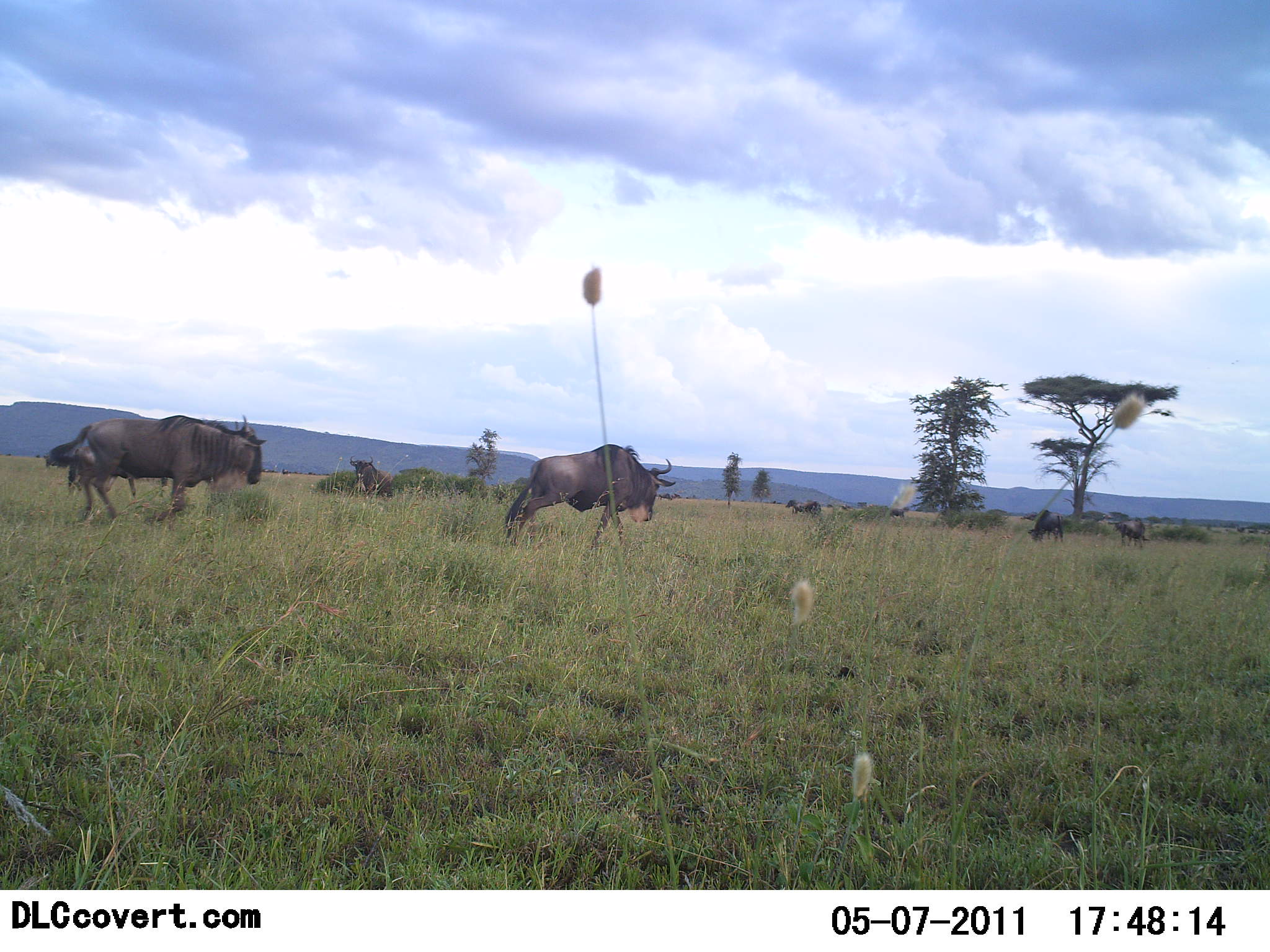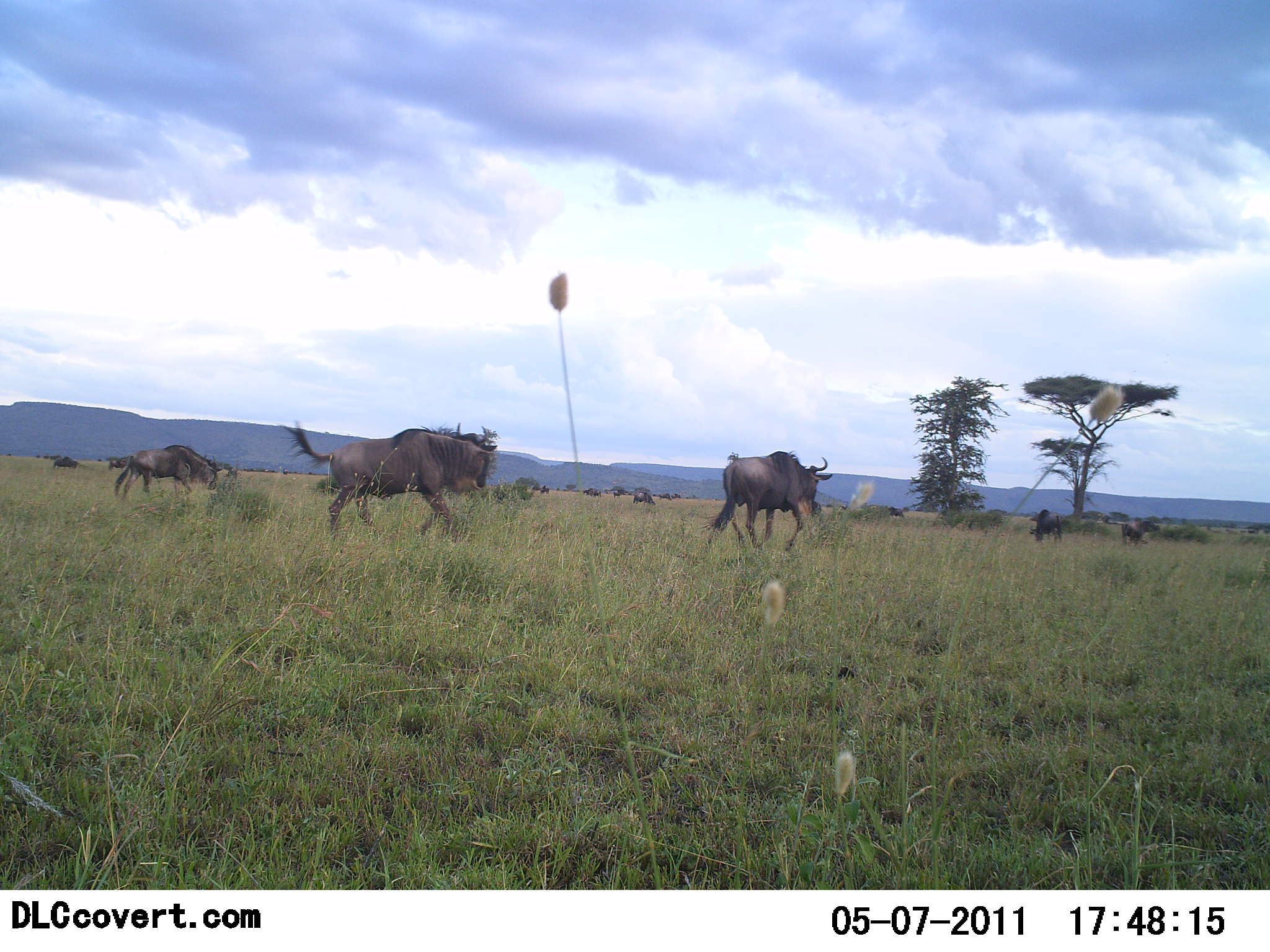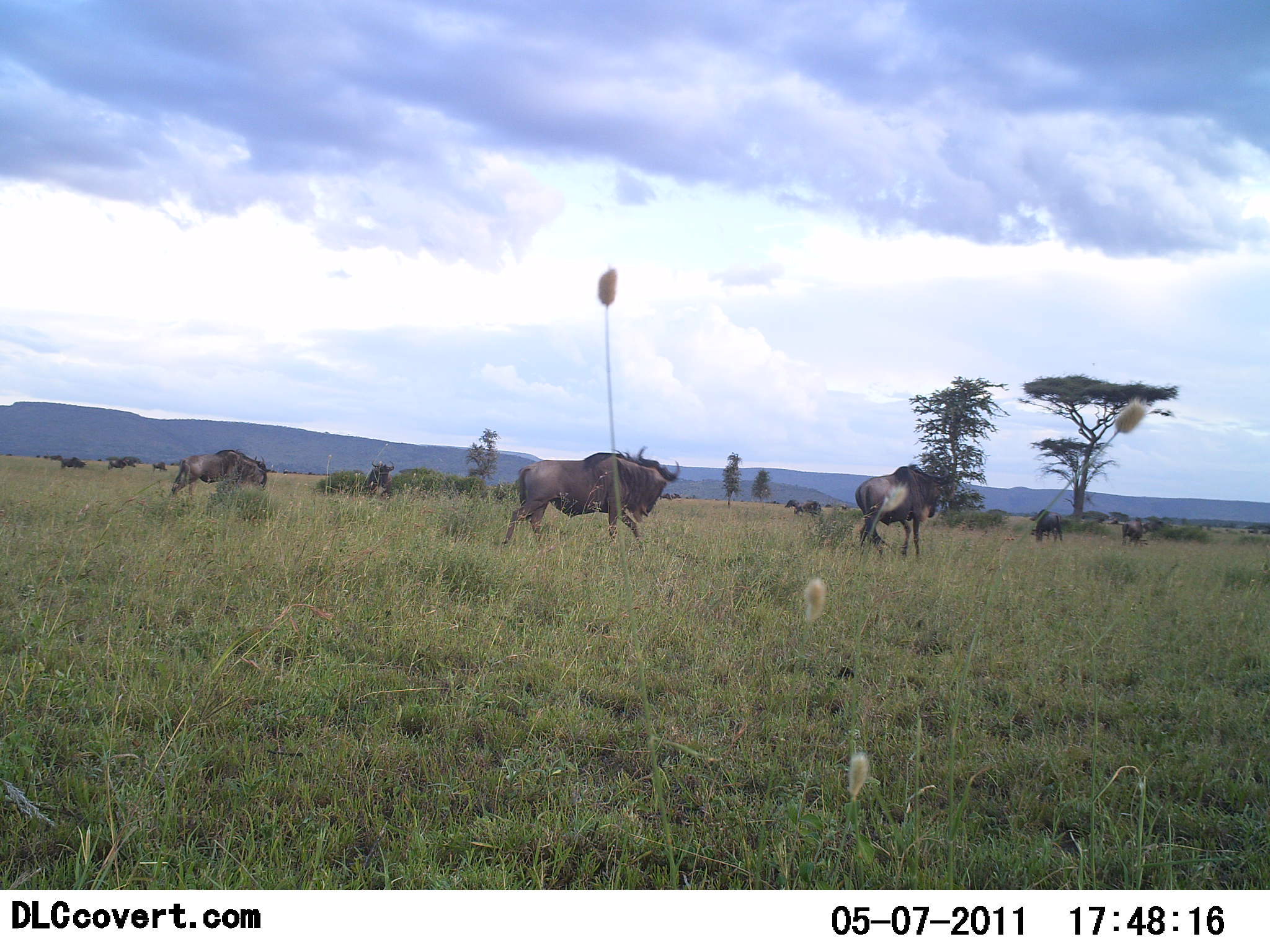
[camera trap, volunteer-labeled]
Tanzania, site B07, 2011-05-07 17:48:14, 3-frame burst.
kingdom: Animalia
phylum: Chordata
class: Mammalia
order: Artiodactyla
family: Bovidae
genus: Connochaetes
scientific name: Connochaetes taurinus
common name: blue wildebeest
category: wildebeest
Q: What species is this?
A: Wildebeest (blue wildebeest) (Connochaetes taurinus).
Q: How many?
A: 9.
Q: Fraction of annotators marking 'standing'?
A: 31%.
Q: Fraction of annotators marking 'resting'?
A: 0%.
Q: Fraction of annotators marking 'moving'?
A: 100%.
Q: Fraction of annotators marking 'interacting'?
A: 0%.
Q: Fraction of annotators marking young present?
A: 0%.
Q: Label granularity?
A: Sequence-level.